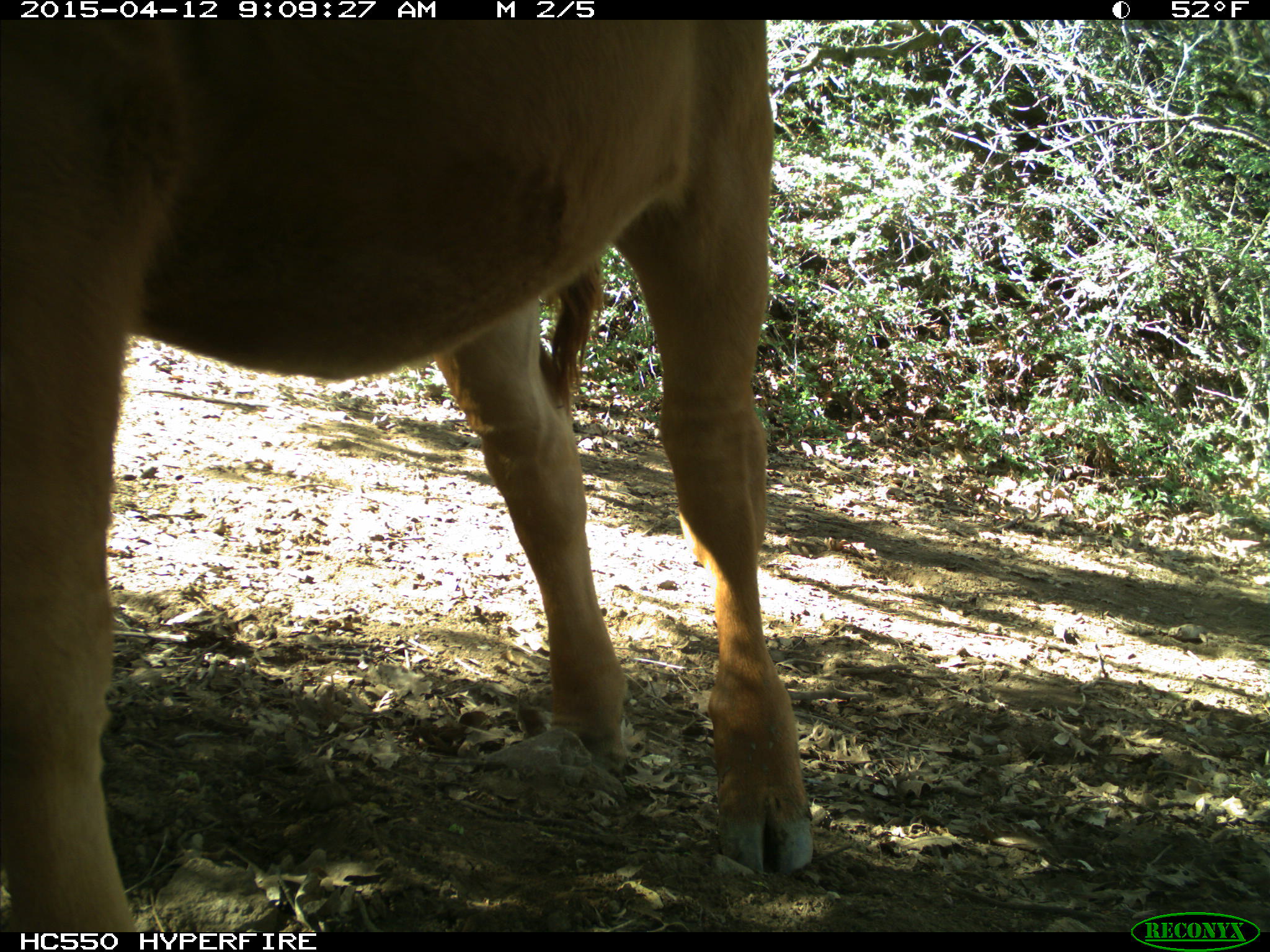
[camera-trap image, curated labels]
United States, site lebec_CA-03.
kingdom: Animalia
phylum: Chordata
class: Mammalia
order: Artiodactyla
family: Bovidae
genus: Bos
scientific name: Bos taurus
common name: domestic cow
Bos taurus (domestic cow).